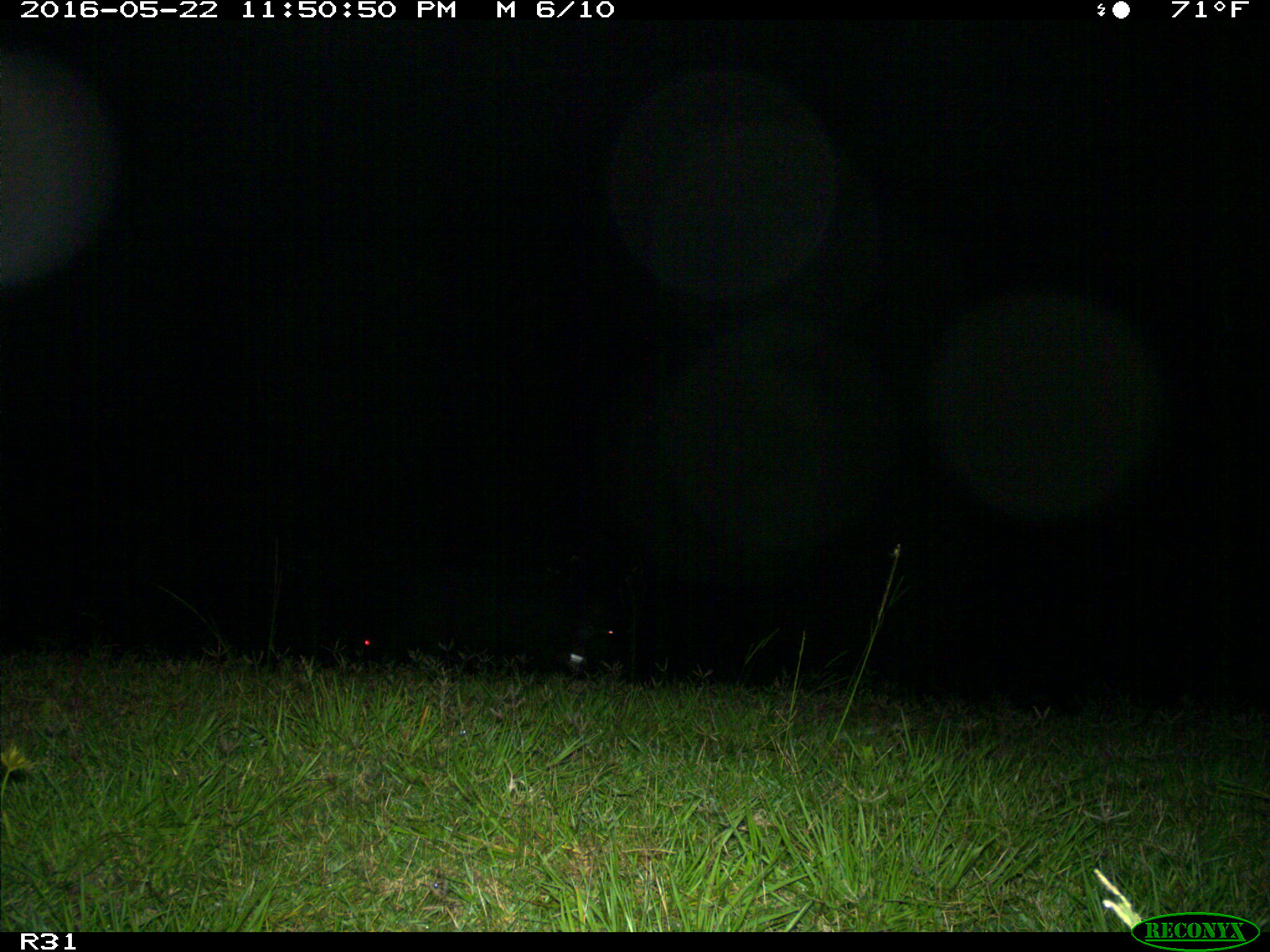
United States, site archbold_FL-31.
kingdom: Animalia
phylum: Chordata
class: Mammalia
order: Artiodactyla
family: Suidae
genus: Sus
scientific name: Sus scrofa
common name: wild boar